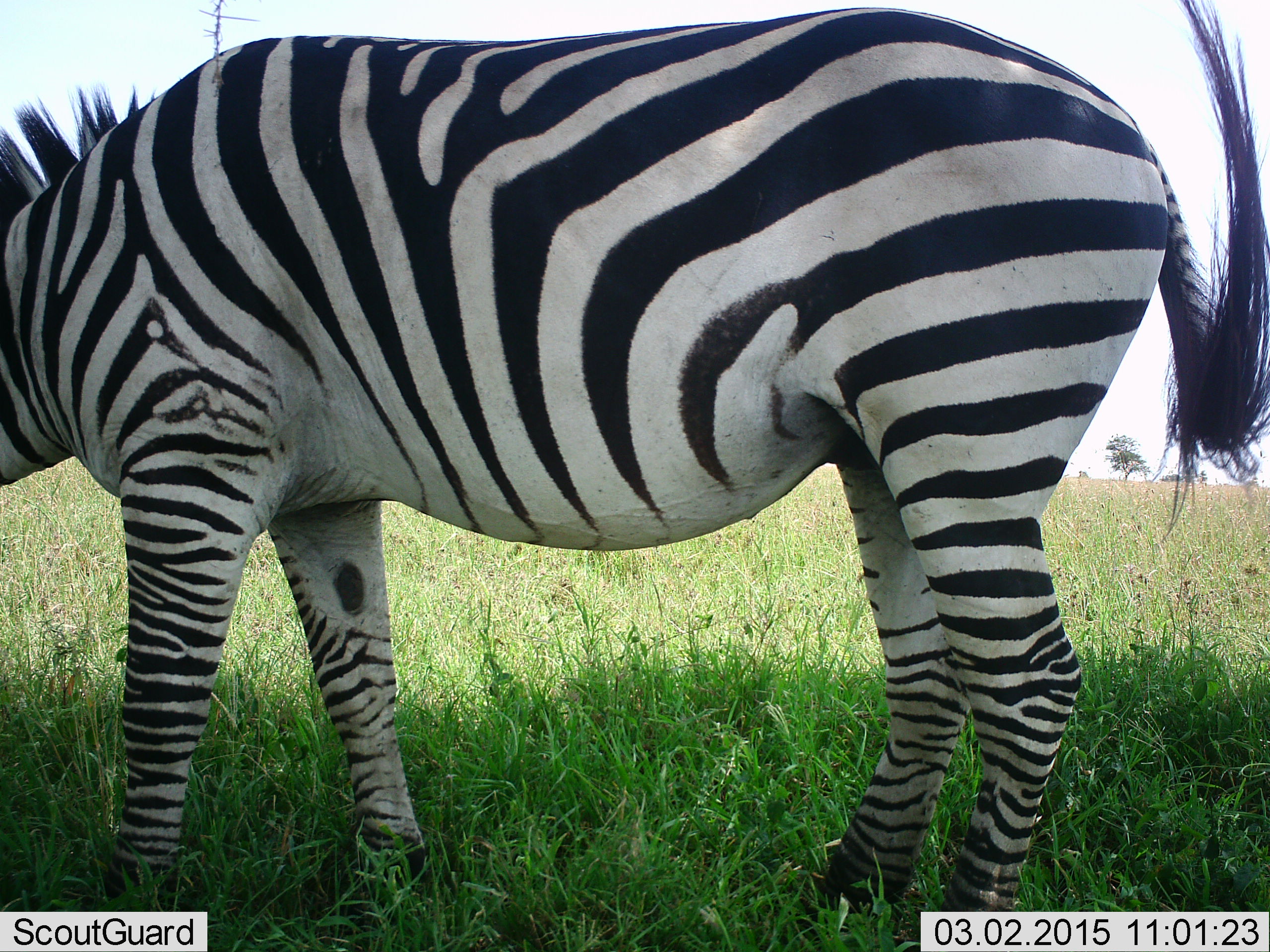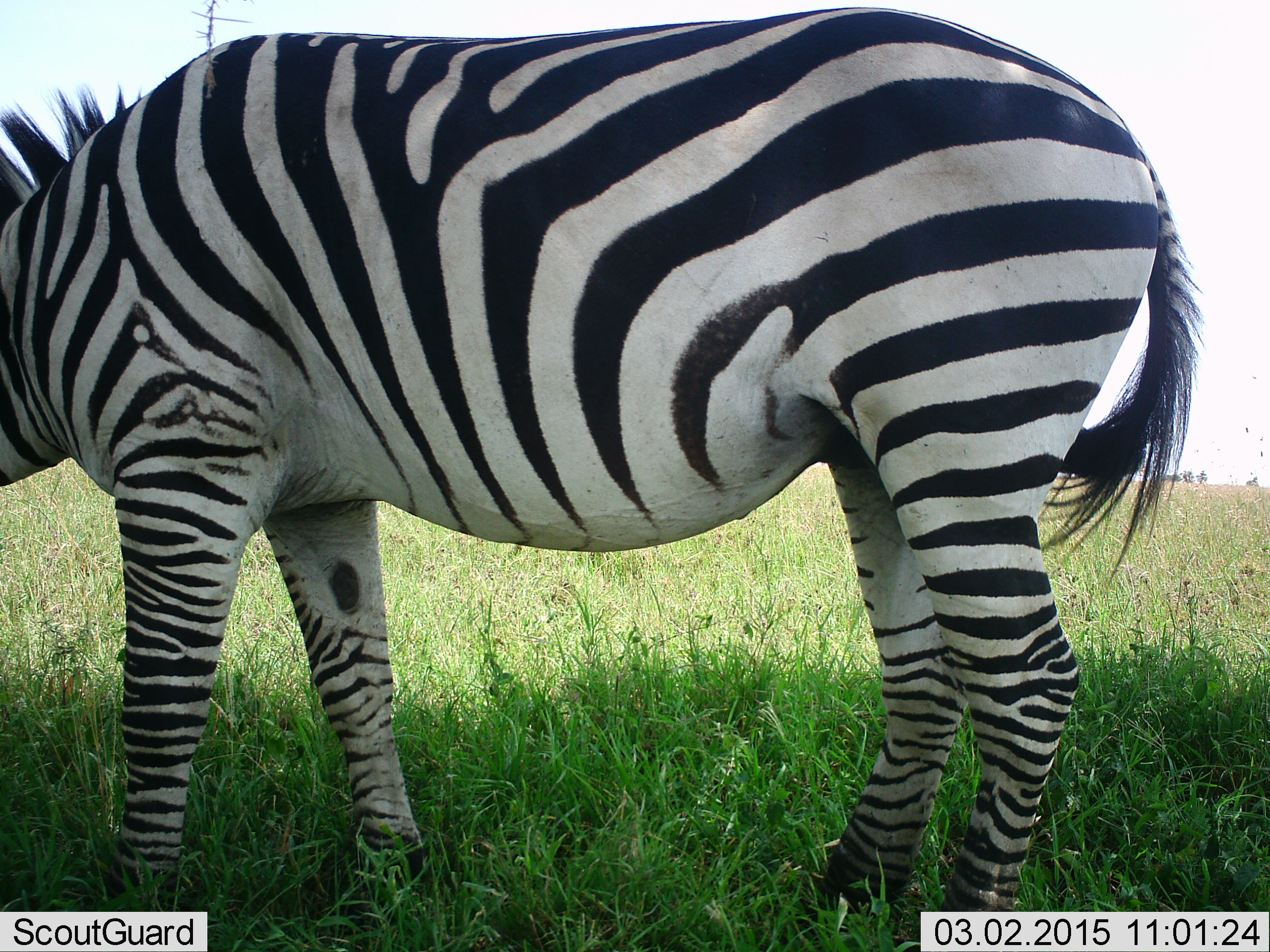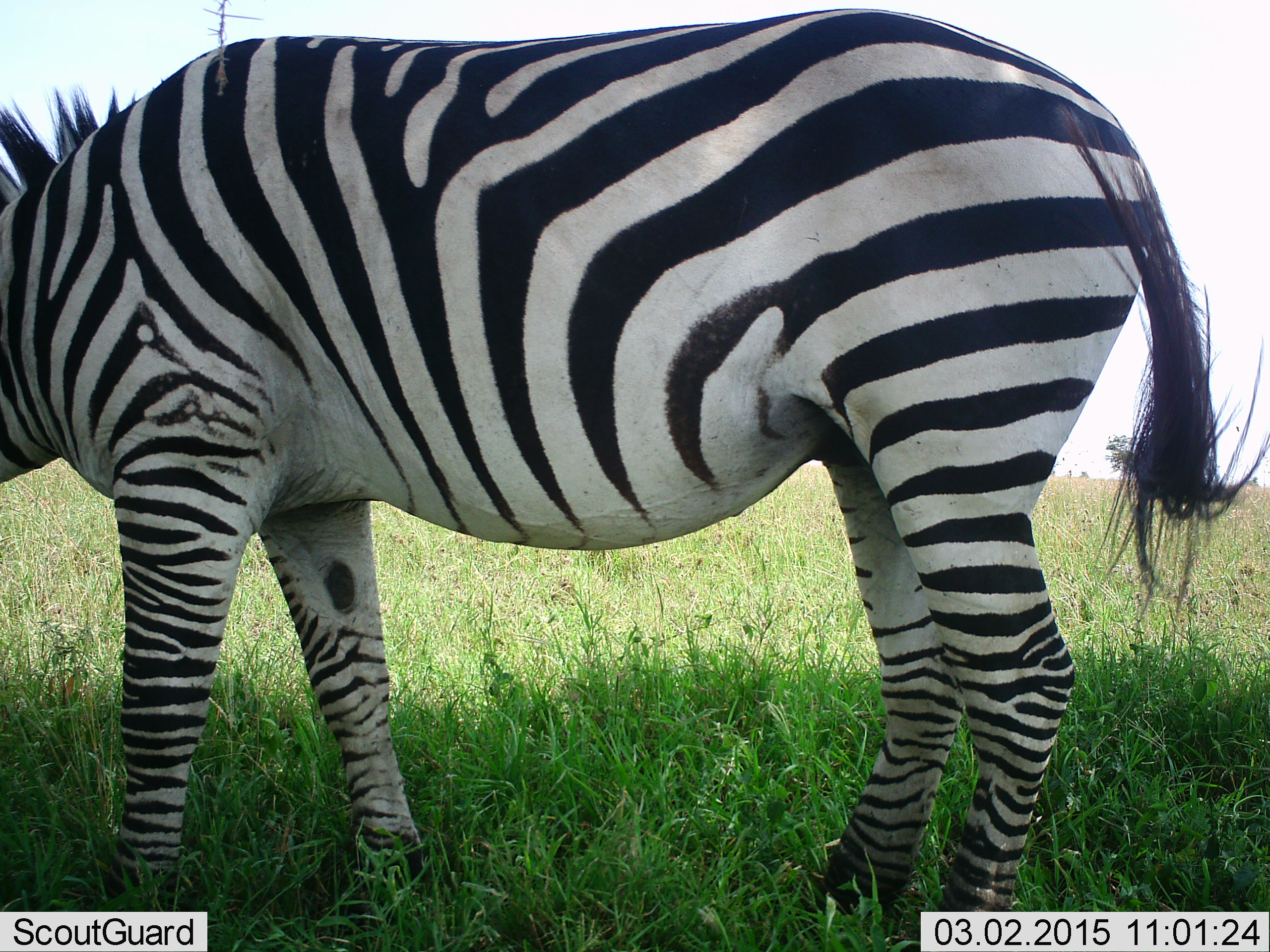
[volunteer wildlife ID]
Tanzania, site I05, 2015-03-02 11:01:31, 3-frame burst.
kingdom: Animalia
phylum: Chordata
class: Mammalia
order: Perissodactyla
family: Equidae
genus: Equus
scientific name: Equus quagga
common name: plains zebra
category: zebra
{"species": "zebra (plains zebra) (Equus quagga)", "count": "1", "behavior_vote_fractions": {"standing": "70%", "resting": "0%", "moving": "0%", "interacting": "0%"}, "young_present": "0%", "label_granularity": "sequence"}